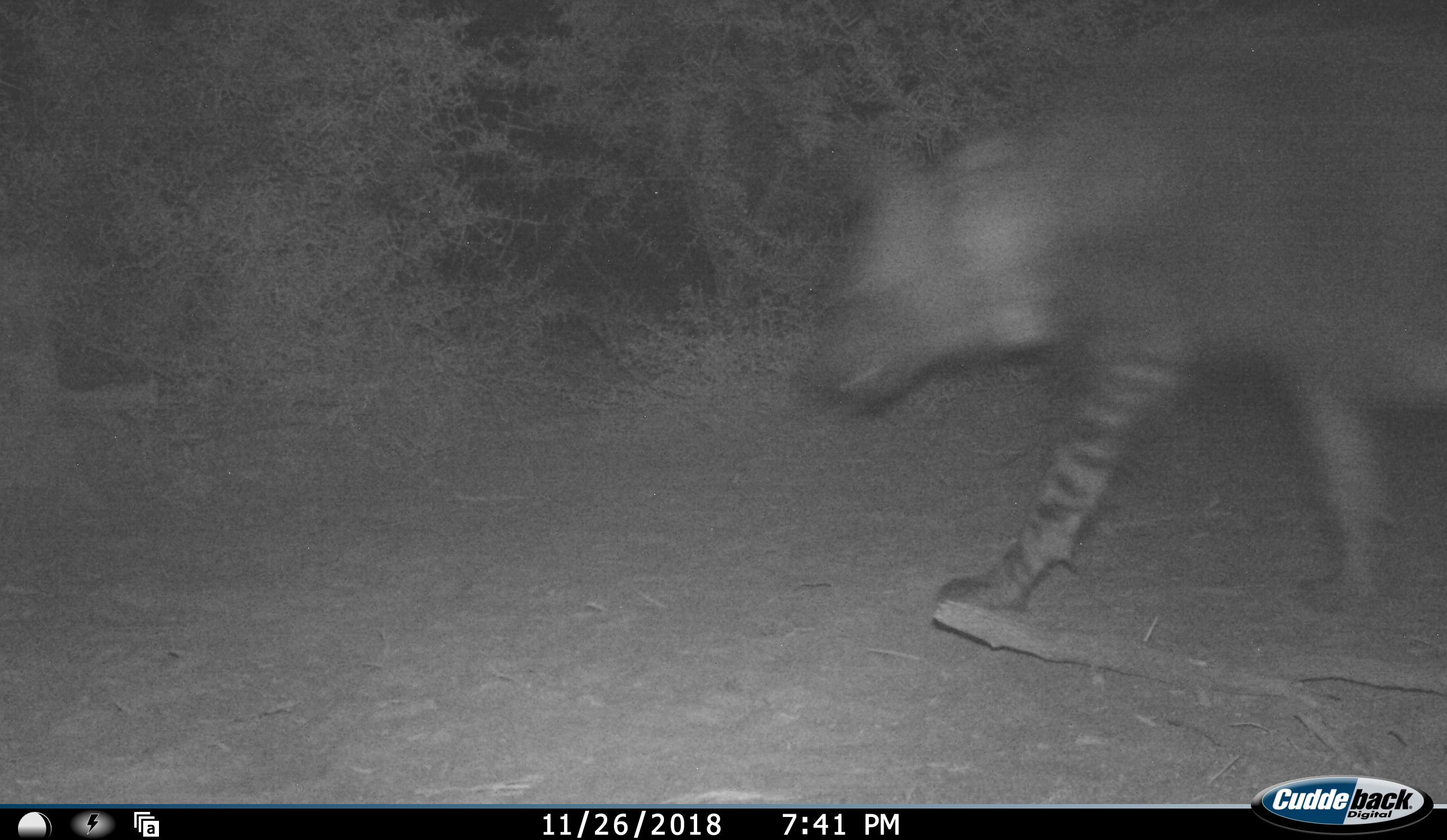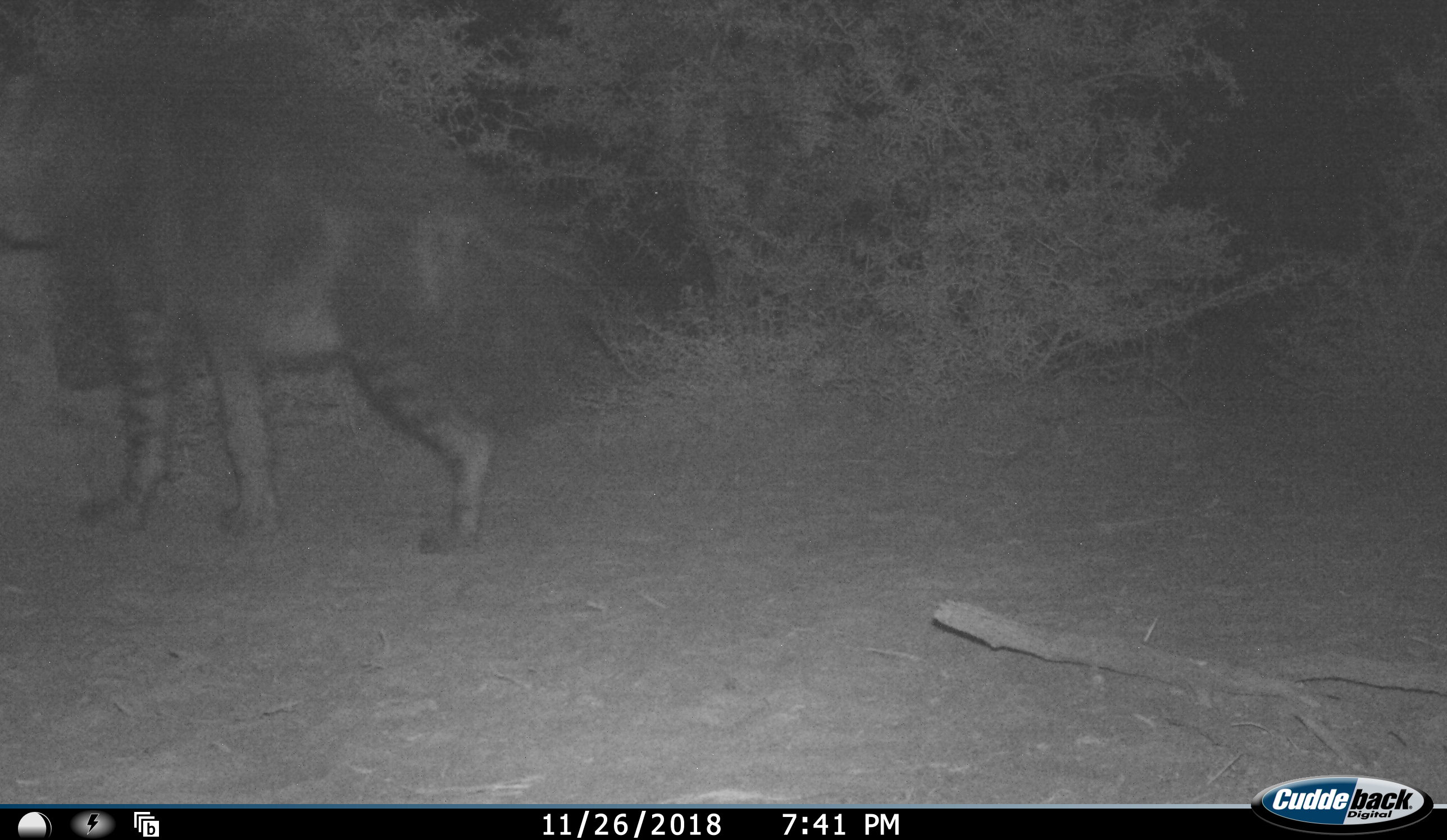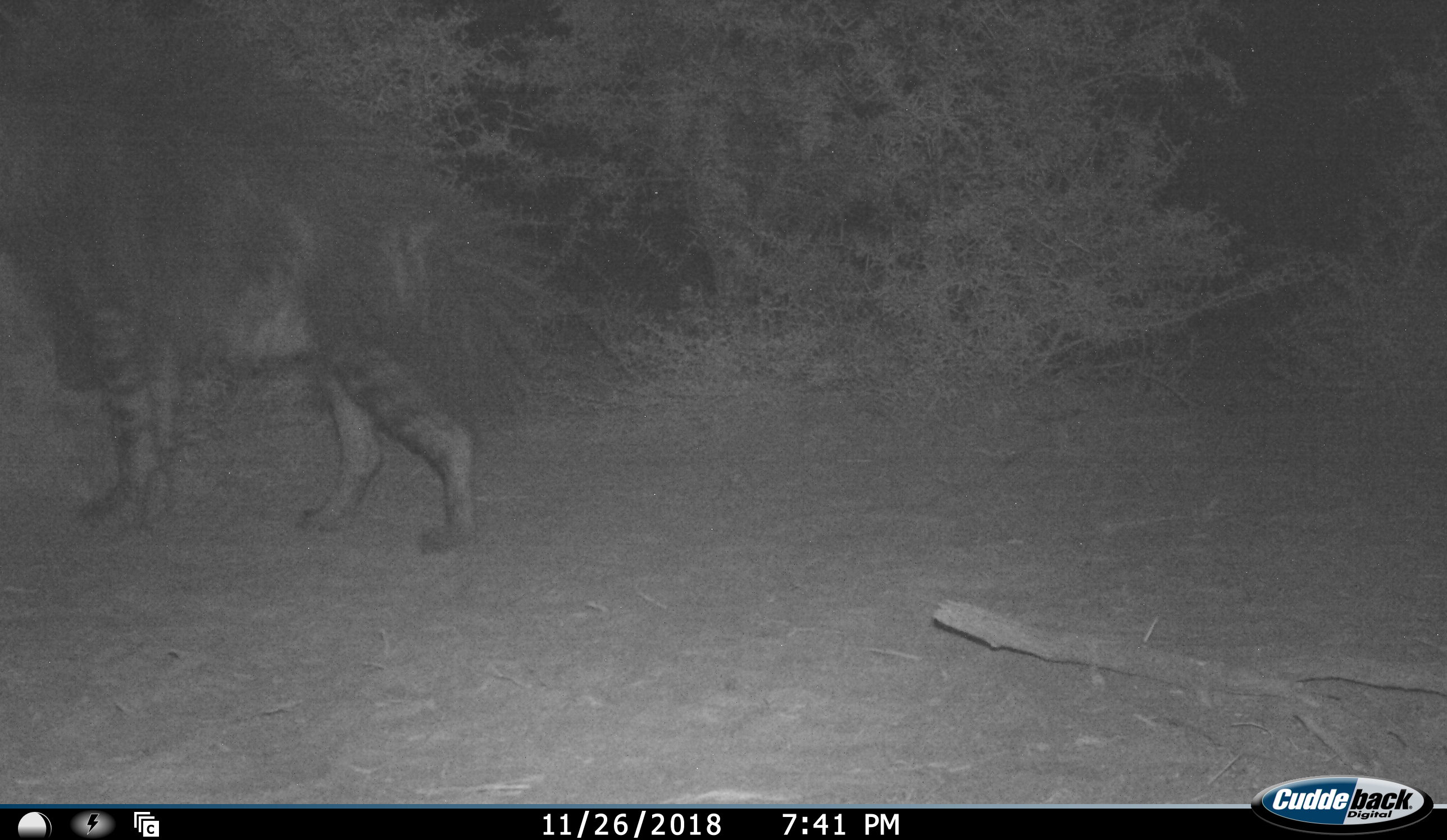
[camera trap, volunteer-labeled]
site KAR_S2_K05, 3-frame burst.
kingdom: Animalia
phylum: Chordata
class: Mammalia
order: Carnivora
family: Hyaenidae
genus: Parahyaena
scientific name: Parahyaena brunnea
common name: brown hyena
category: hyenabrown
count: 1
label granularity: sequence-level